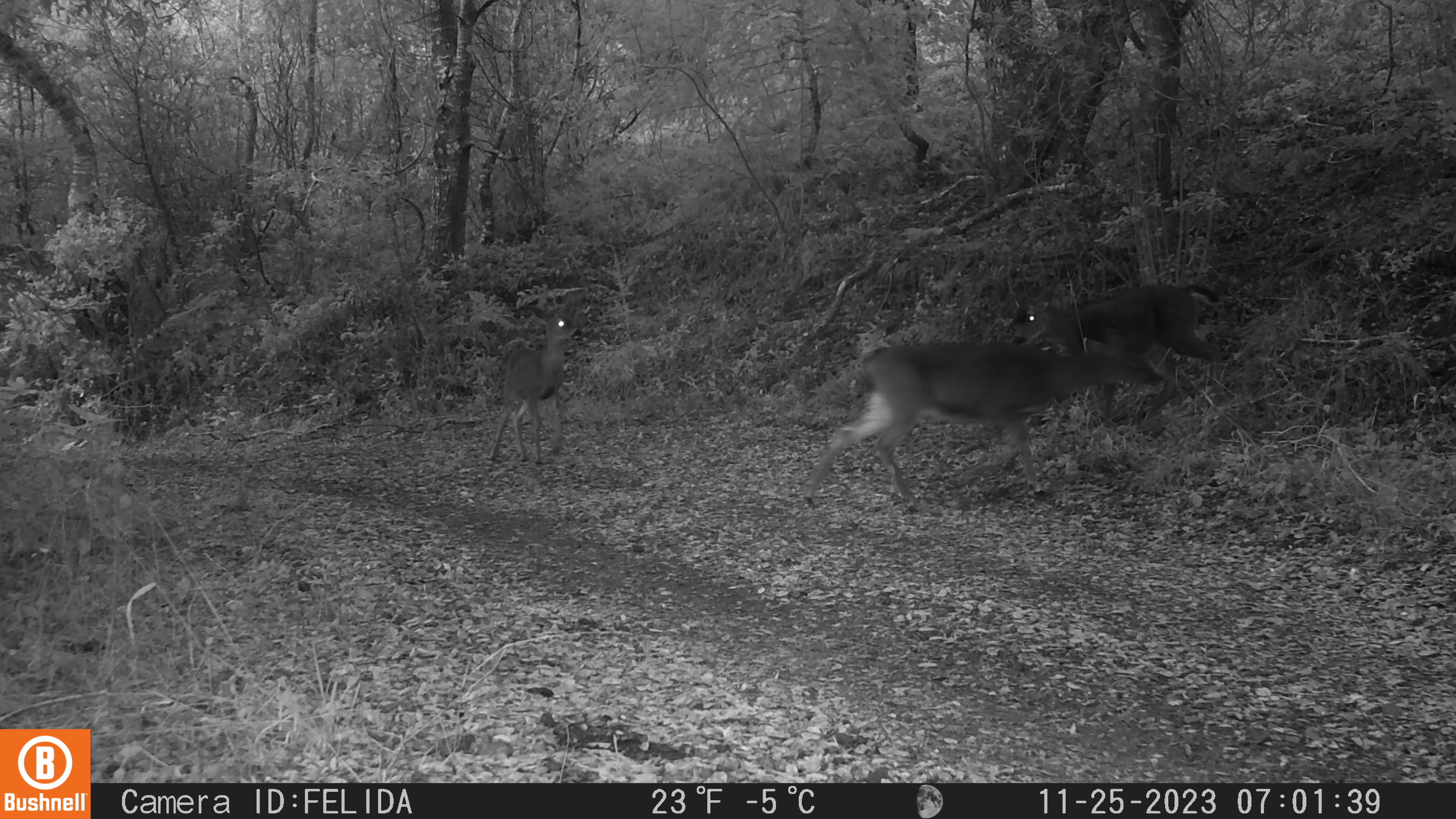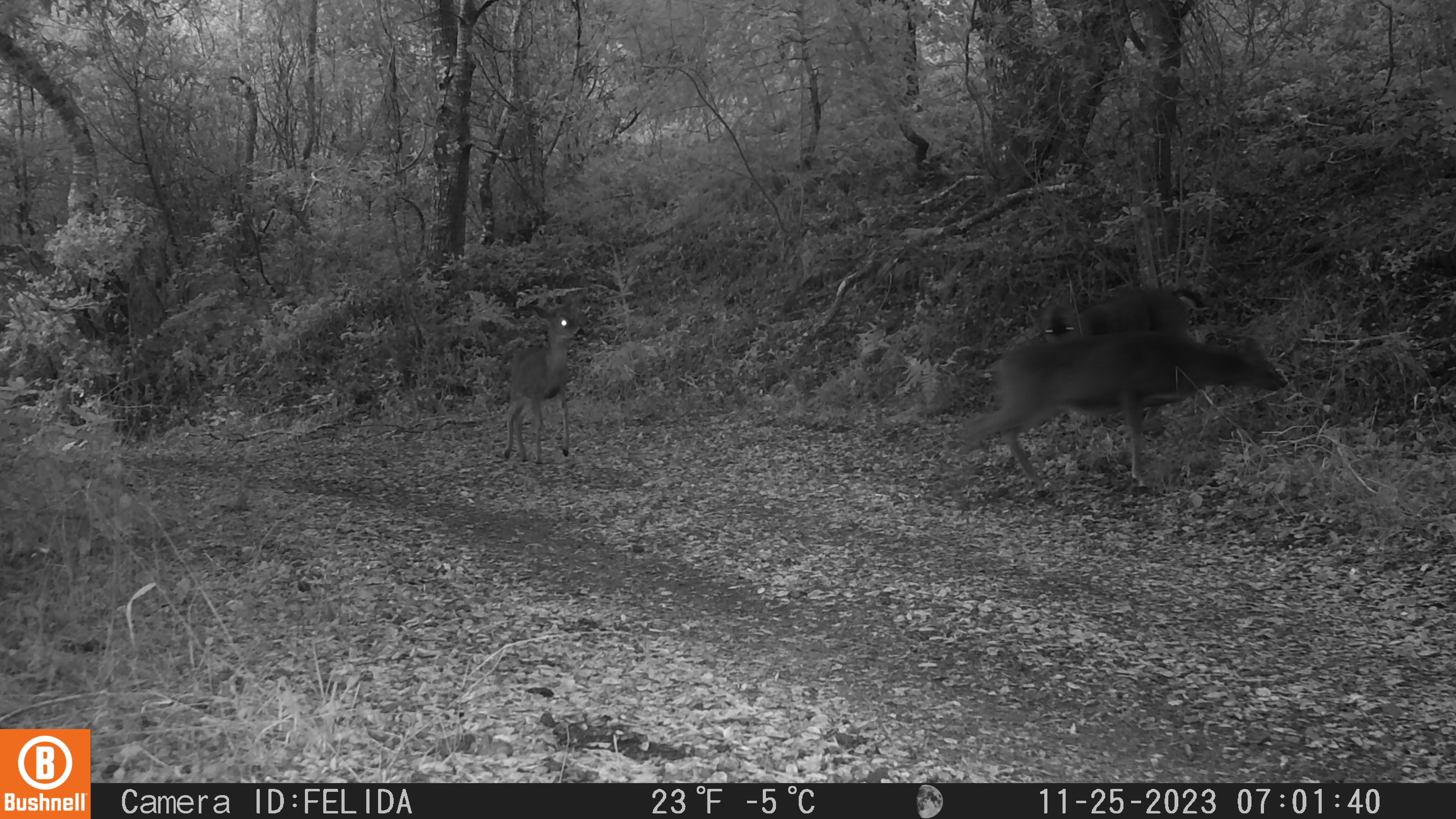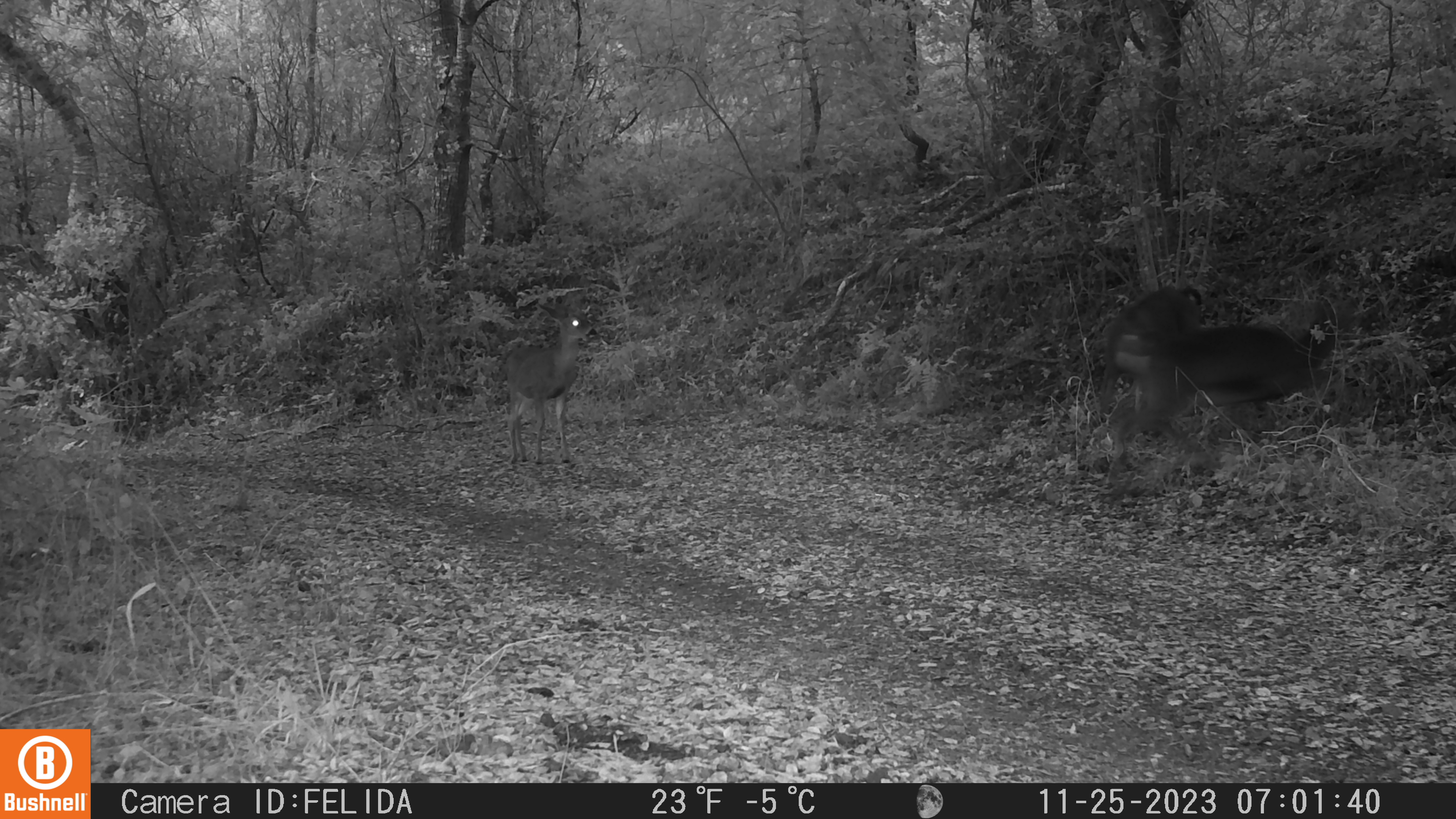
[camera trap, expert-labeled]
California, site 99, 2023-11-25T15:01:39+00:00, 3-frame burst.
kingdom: Animalia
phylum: Chordata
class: Mammalia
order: Artiodactyla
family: Cervidae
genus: Odocoileus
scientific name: Odocoileus hemionus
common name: mule deer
Mule deer (Odocoileus hemionus).